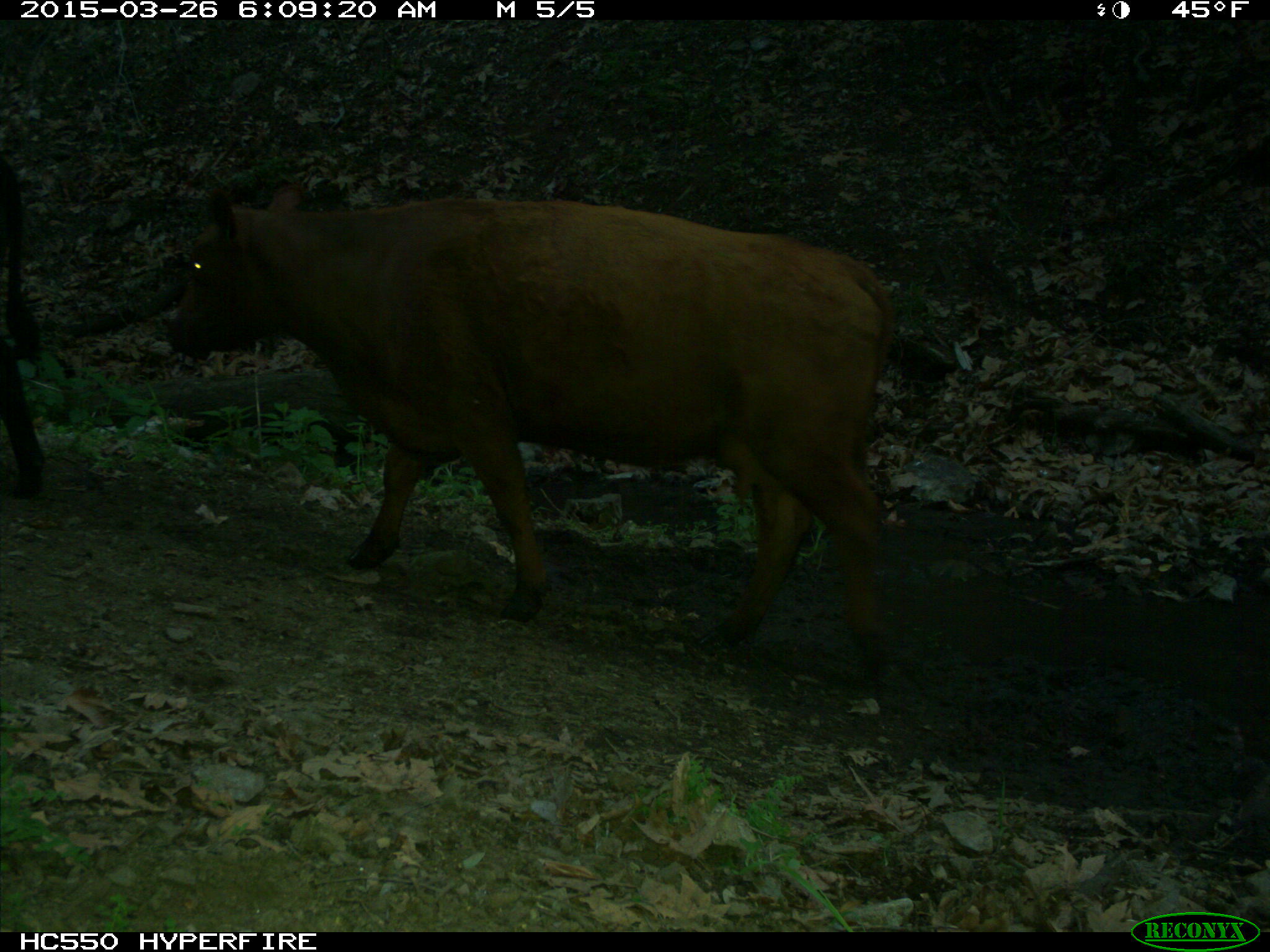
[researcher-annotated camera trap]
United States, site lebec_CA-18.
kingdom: Animalia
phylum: Chordata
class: Mammalia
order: Artiodactyla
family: Bovidae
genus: Bos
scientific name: Bos taurus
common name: domestic cow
Bos taurus (domestic cow).